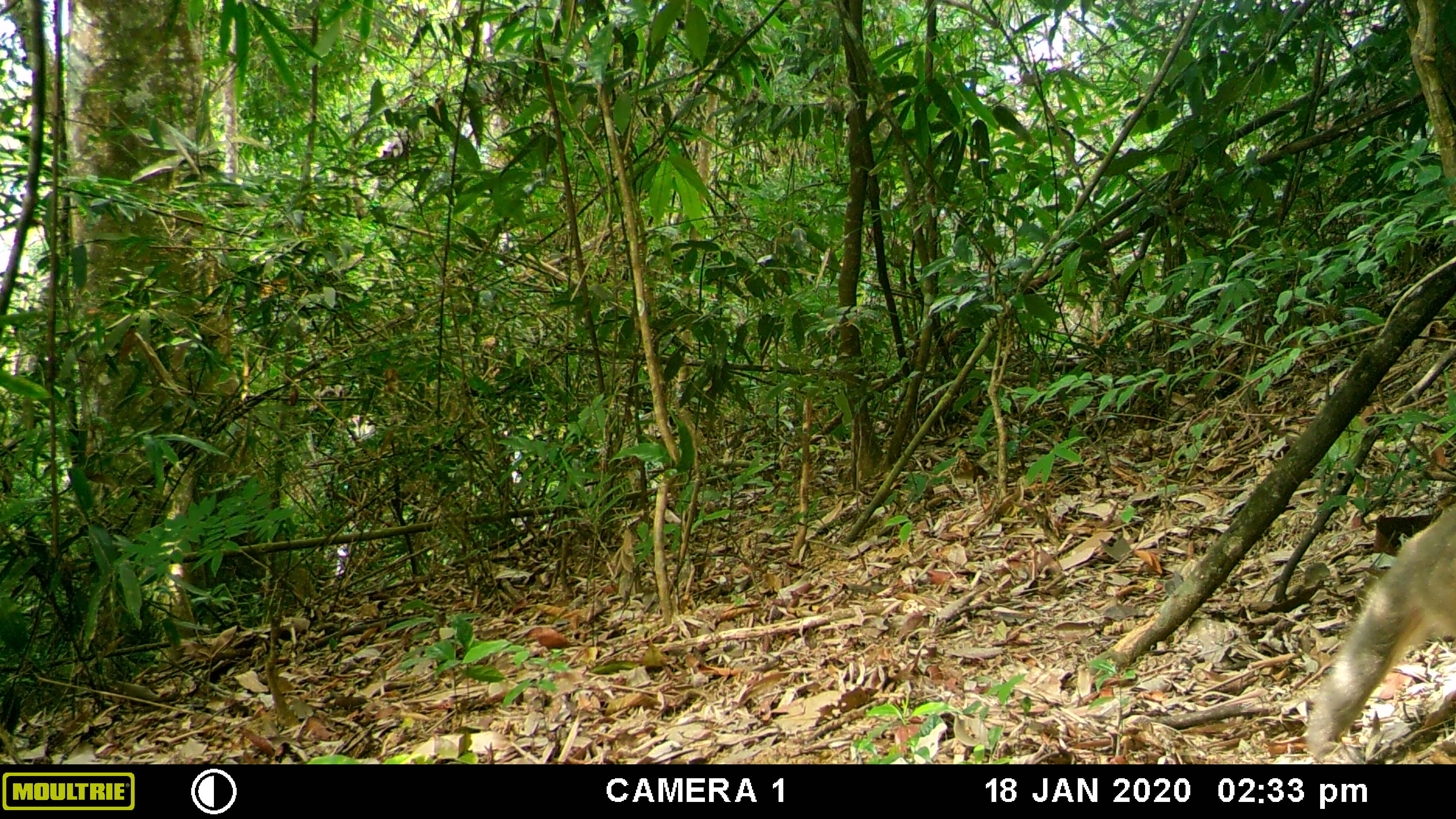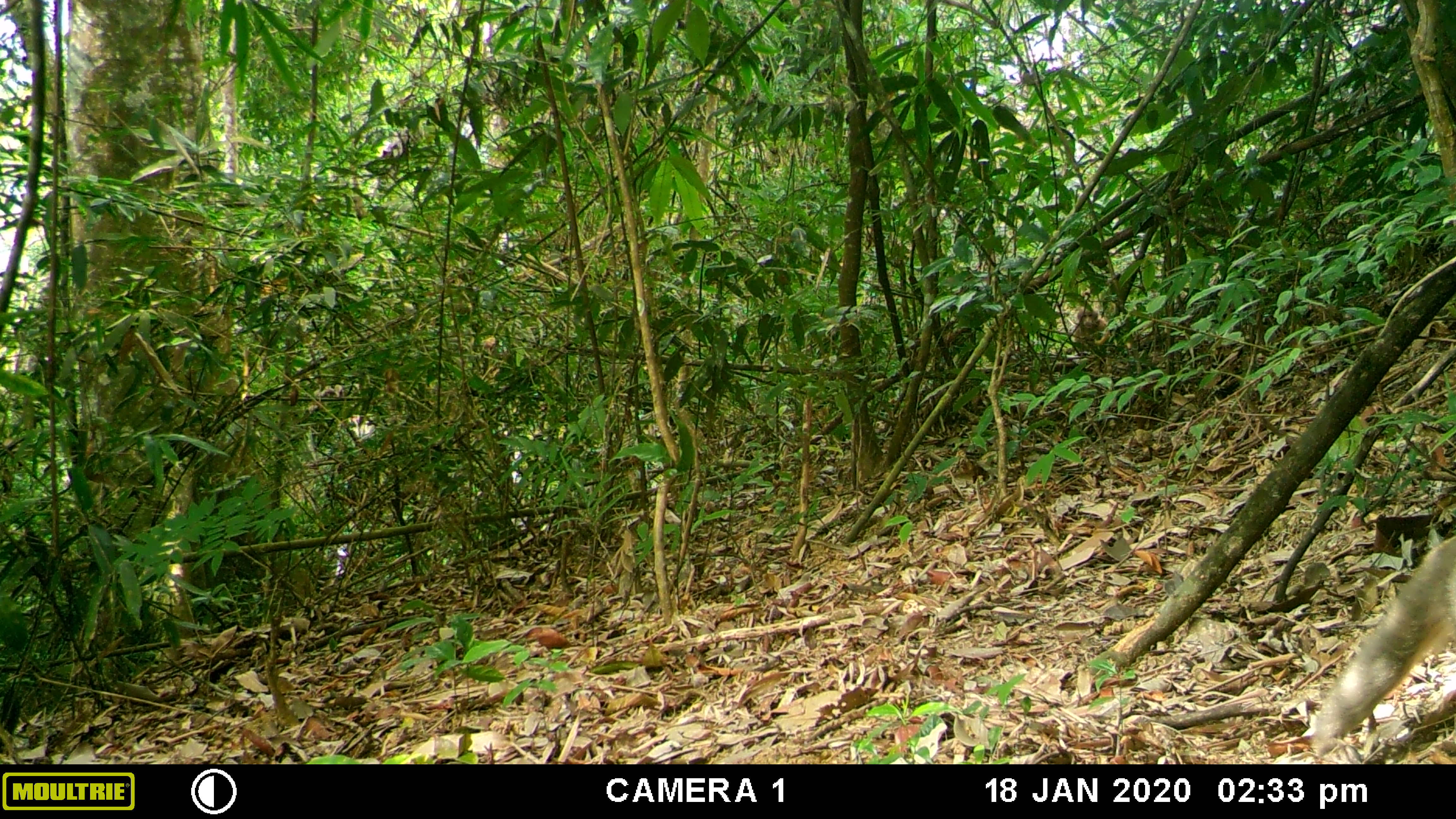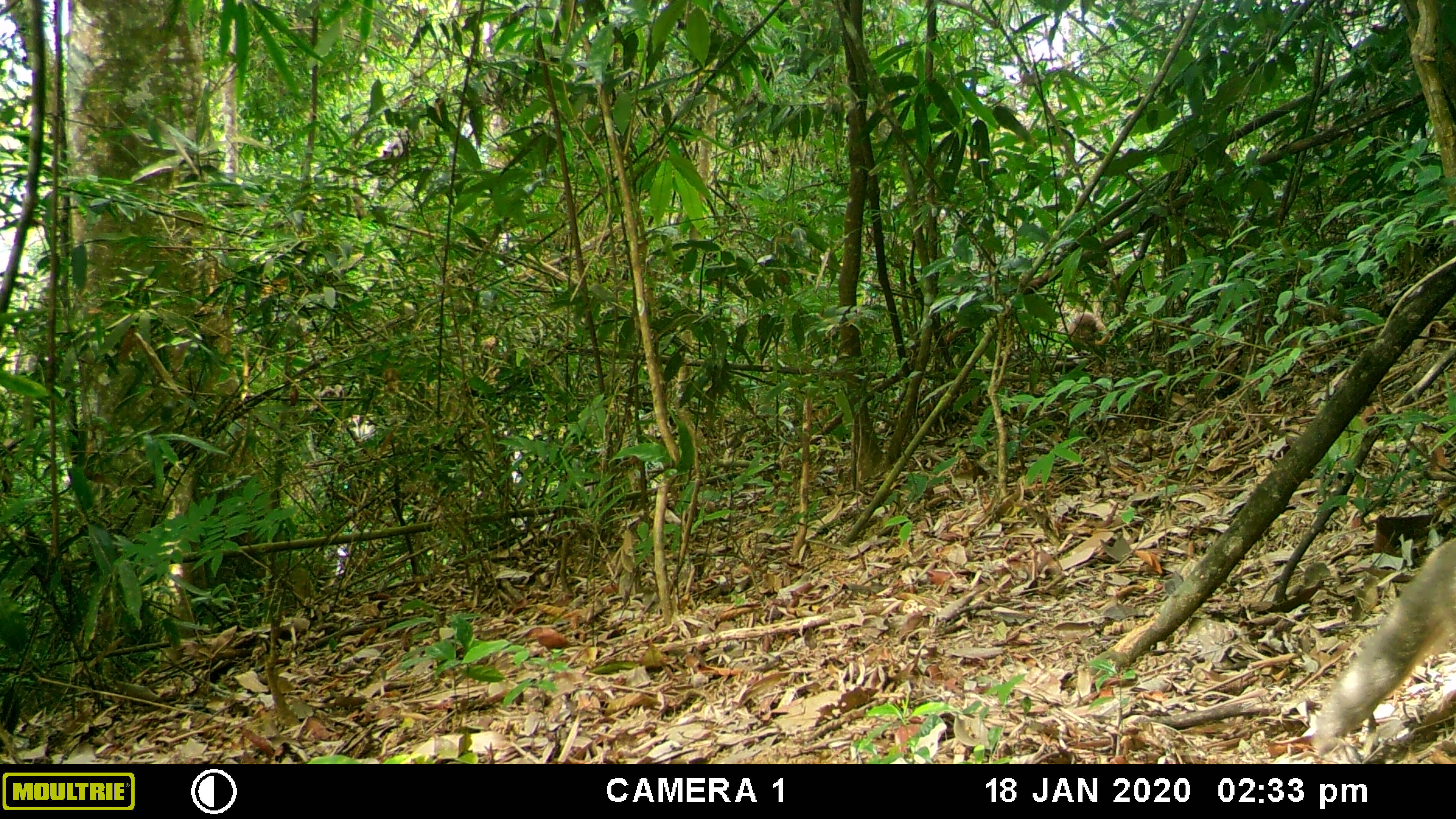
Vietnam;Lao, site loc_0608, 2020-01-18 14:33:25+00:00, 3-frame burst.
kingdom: Animalia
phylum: Chordata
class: Mammalia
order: Primates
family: Cercopithecidae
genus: Macaca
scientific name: Macaca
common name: macaques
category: assam or rhesus macaque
Assam or rhesus macaque (macaques) (Macaca). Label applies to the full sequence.